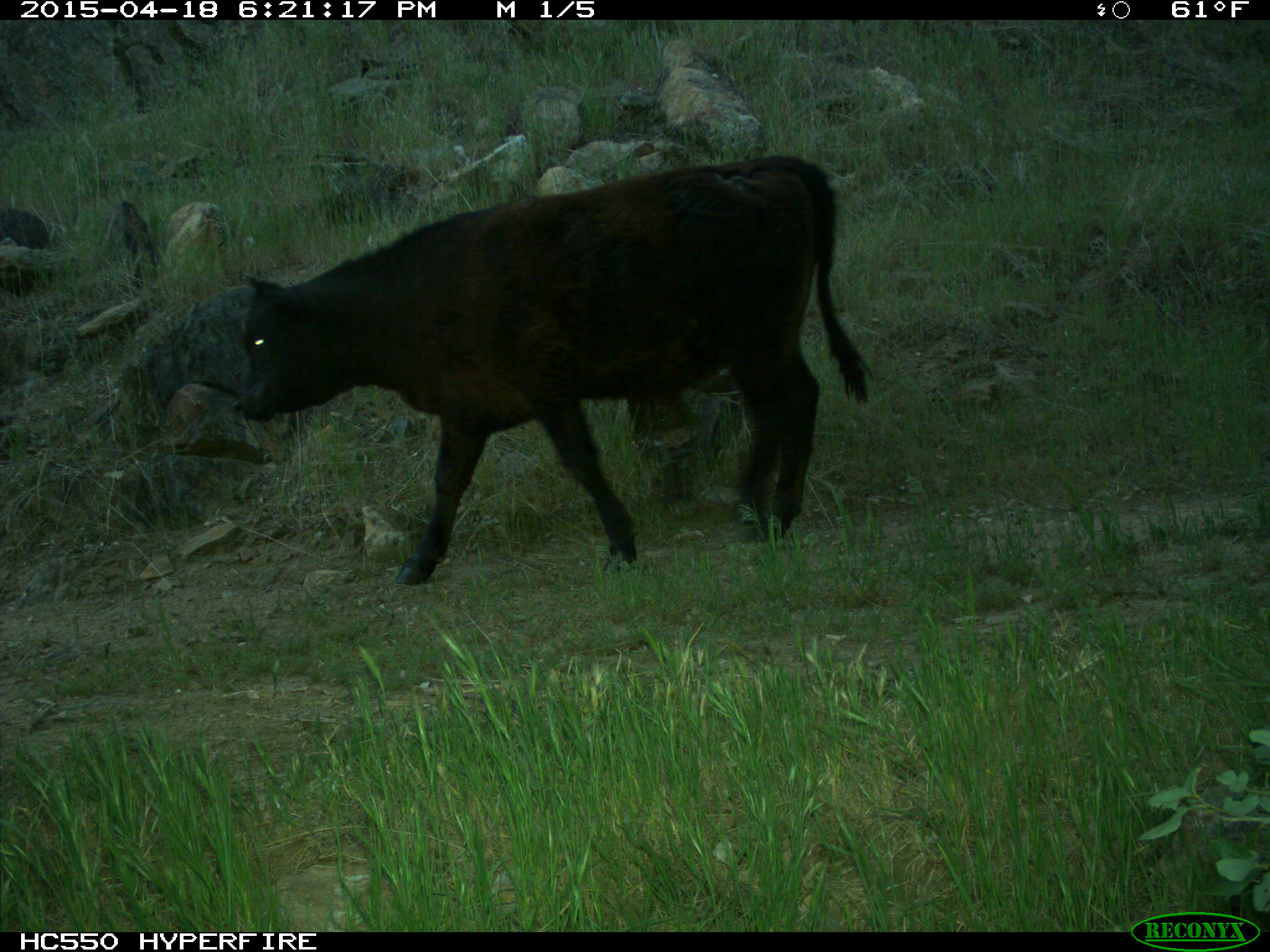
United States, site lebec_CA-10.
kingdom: Animalia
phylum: Chordata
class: Mammalia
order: Artiodactyla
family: Bovidae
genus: Bos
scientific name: Bos taurus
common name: domestic cow